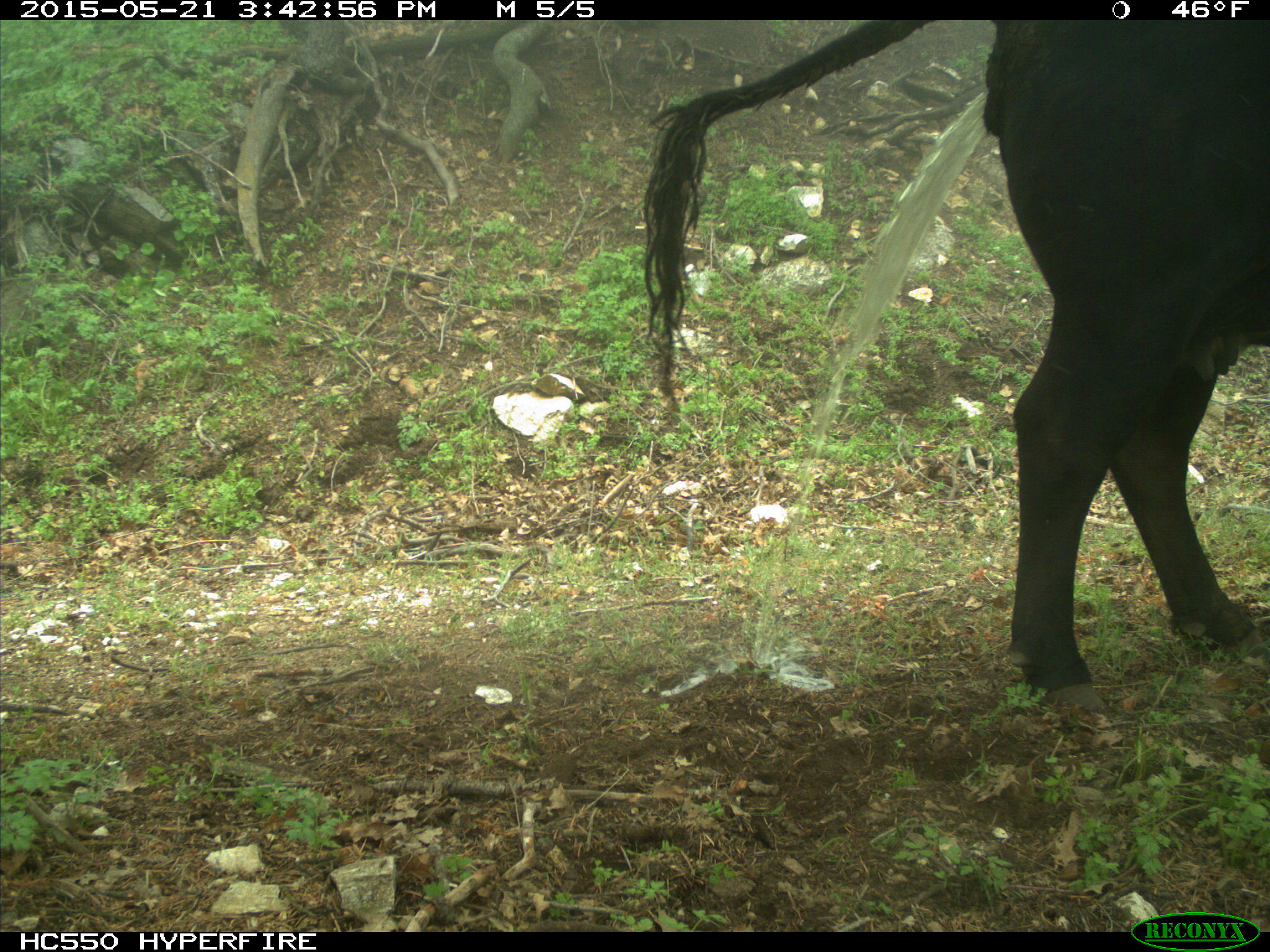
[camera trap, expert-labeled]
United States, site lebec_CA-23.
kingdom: Animalia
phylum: Chordata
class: Mammalia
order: Artiodactyla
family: Bovidae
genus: Bos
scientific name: Bos taurus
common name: domestic cow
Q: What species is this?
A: Bos taurus (domestic cow).